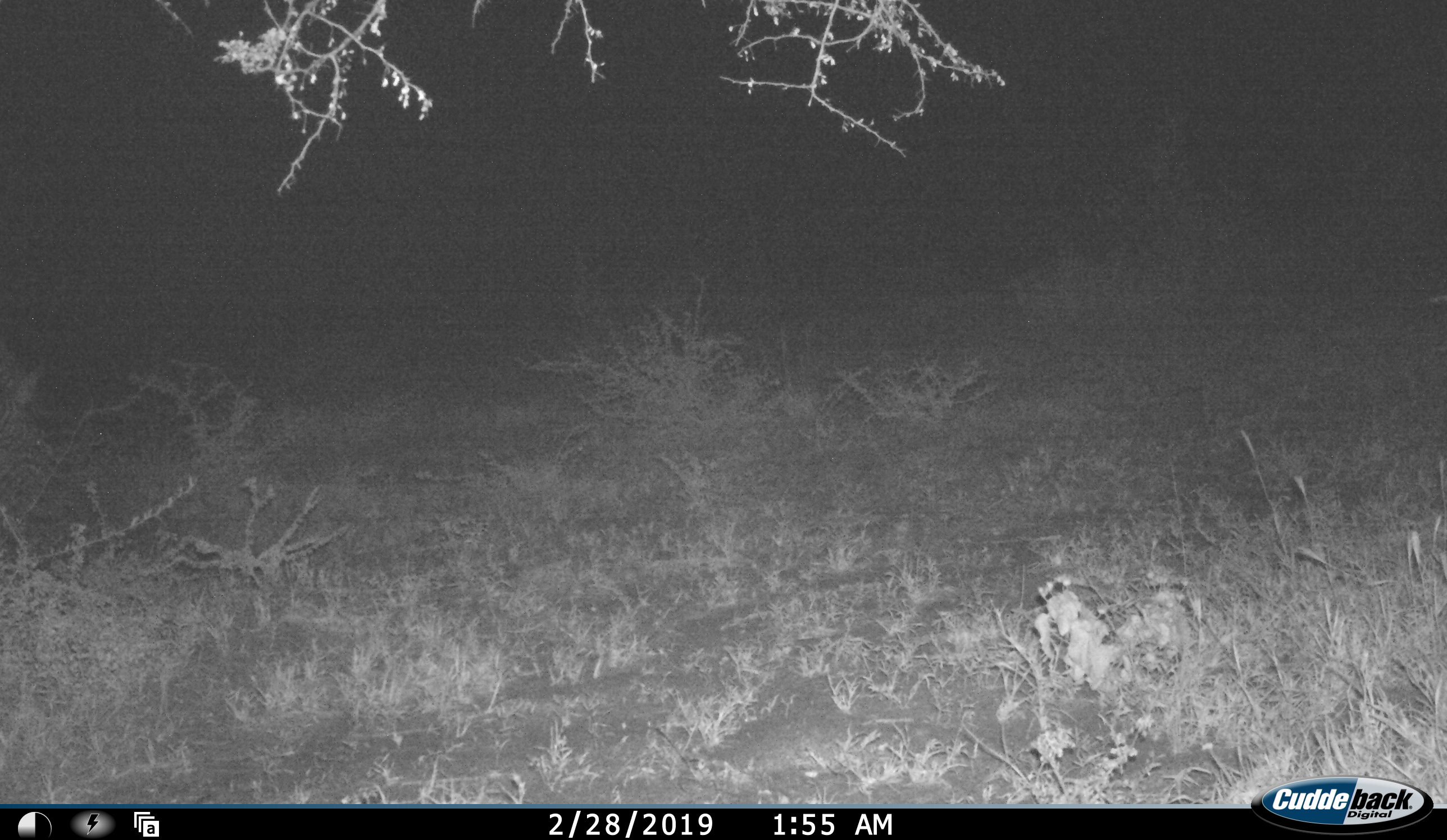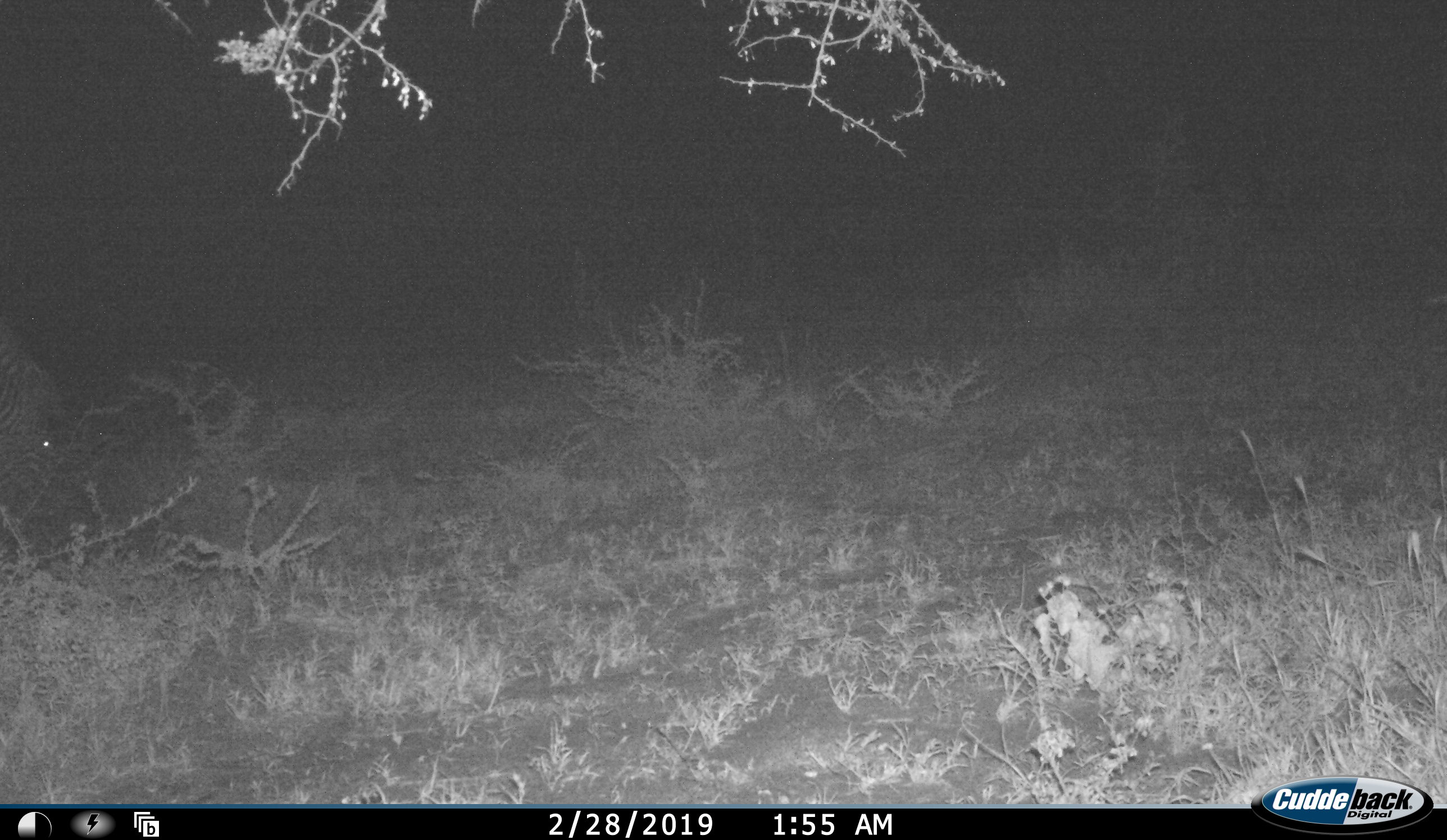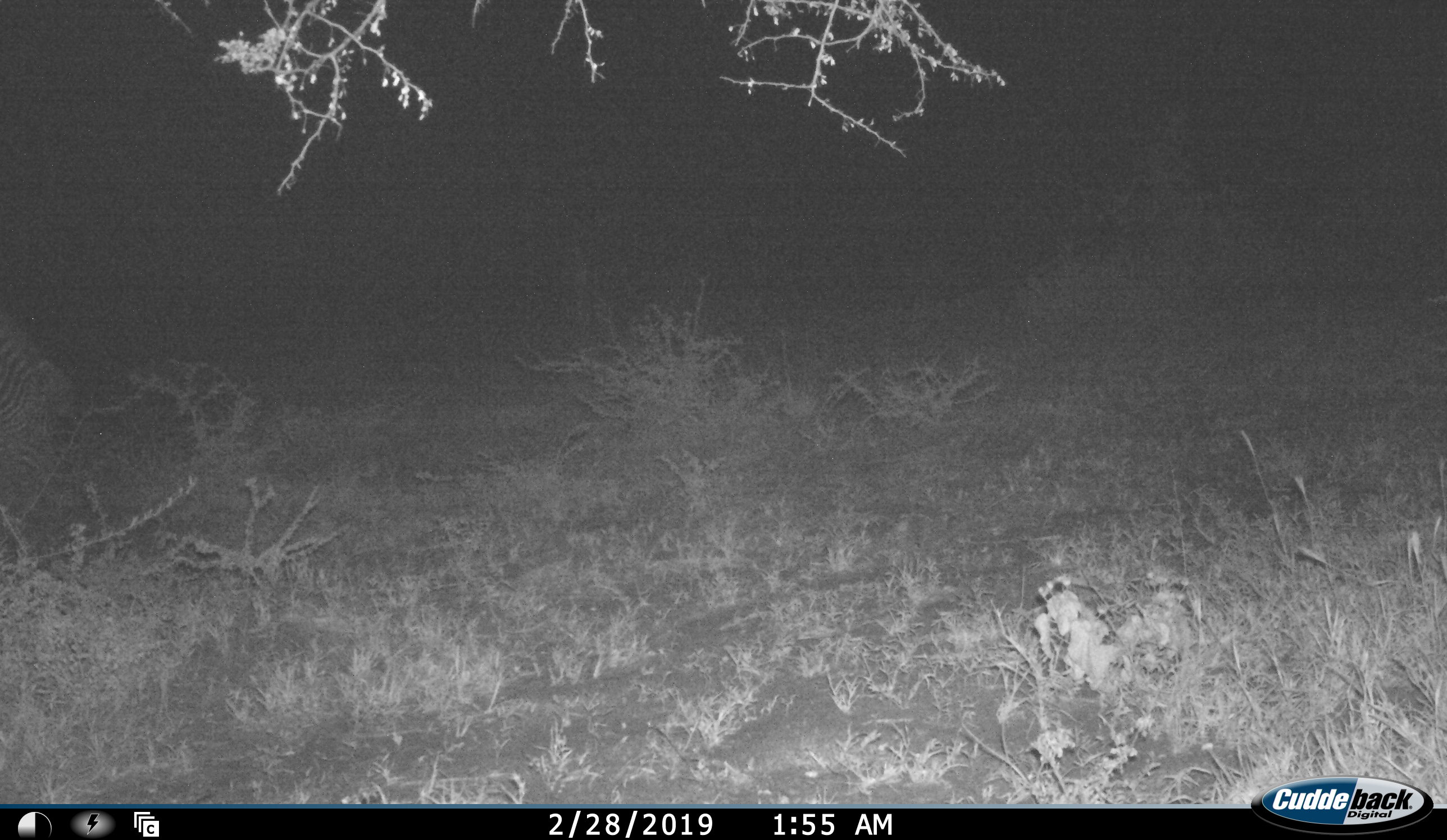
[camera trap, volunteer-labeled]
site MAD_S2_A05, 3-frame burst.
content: unidentified animal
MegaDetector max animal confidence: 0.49